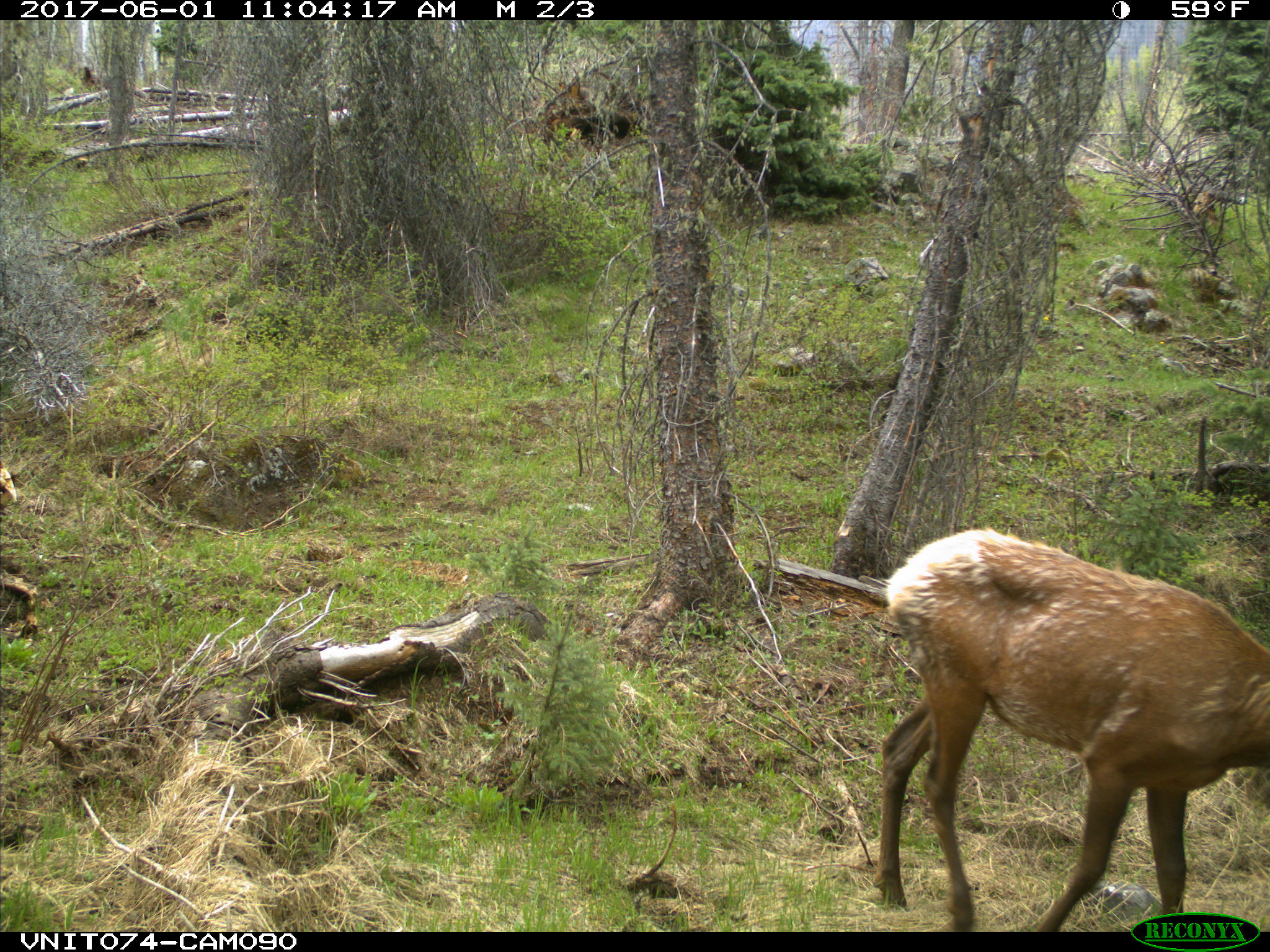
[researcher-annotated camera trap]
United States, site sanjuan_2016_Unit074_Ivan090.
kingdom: Animalia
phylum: Chordata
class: Mammalia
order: Artiodactyla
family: Cervidae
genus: Cervus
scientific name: Cervus elaphus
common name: red deer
Cervus elaphus (red deer).